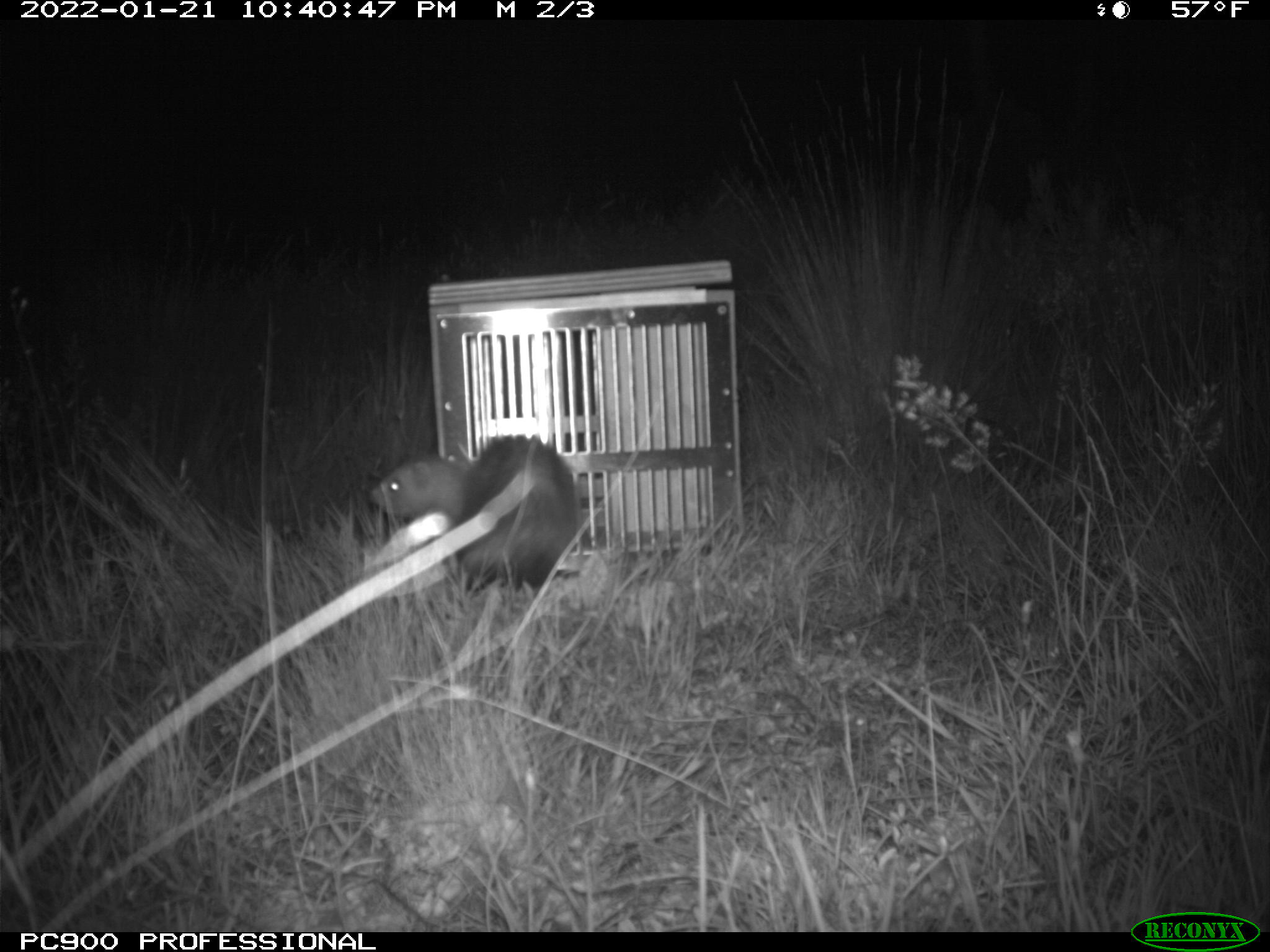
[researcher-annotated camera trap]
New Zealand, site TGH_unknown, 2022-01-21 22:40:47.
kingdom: Animalia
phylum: Chordata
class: Mammalia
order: Carnivora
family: Mustelidae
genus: Mustela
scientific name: Mustela furo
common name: ferret